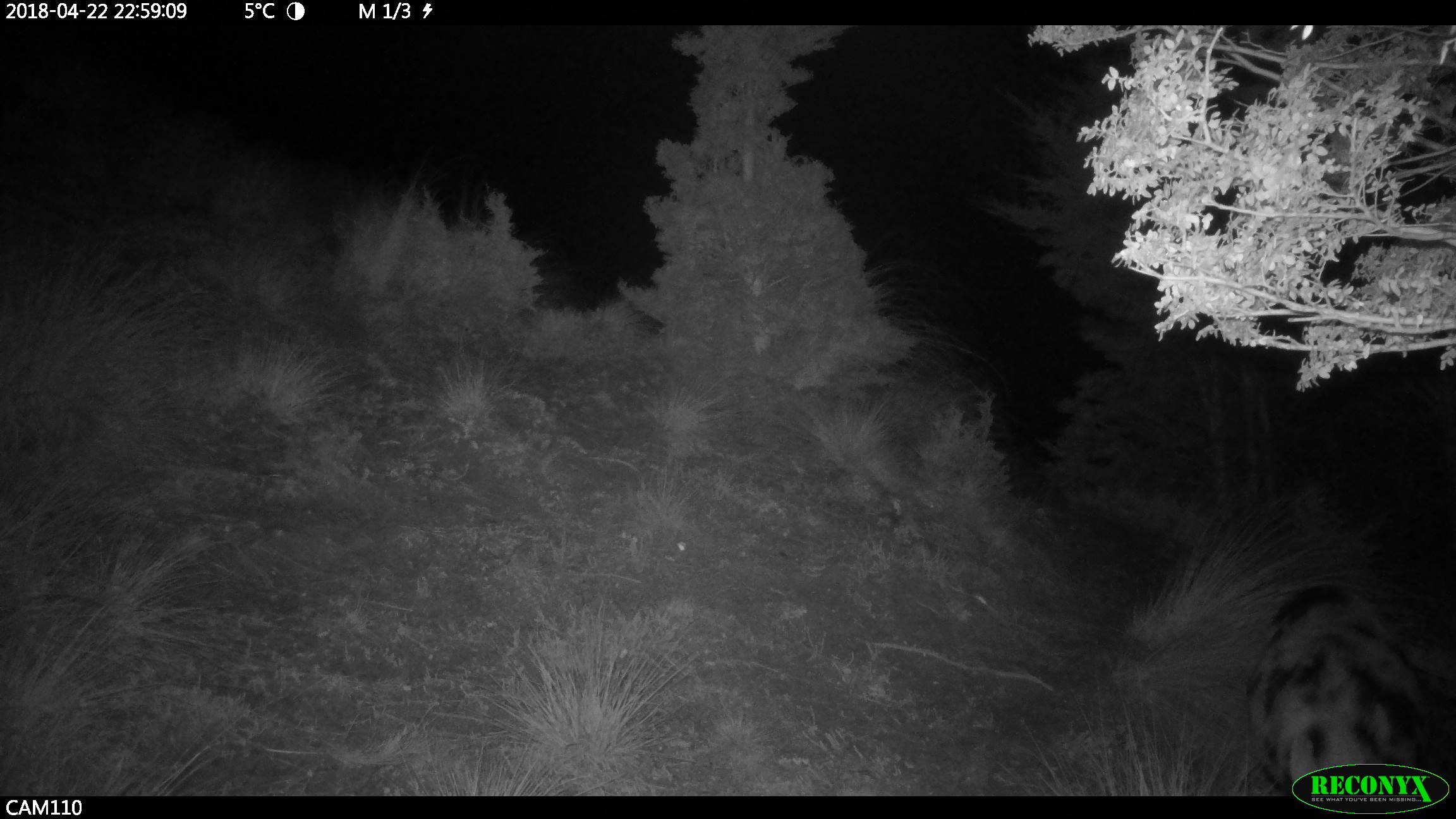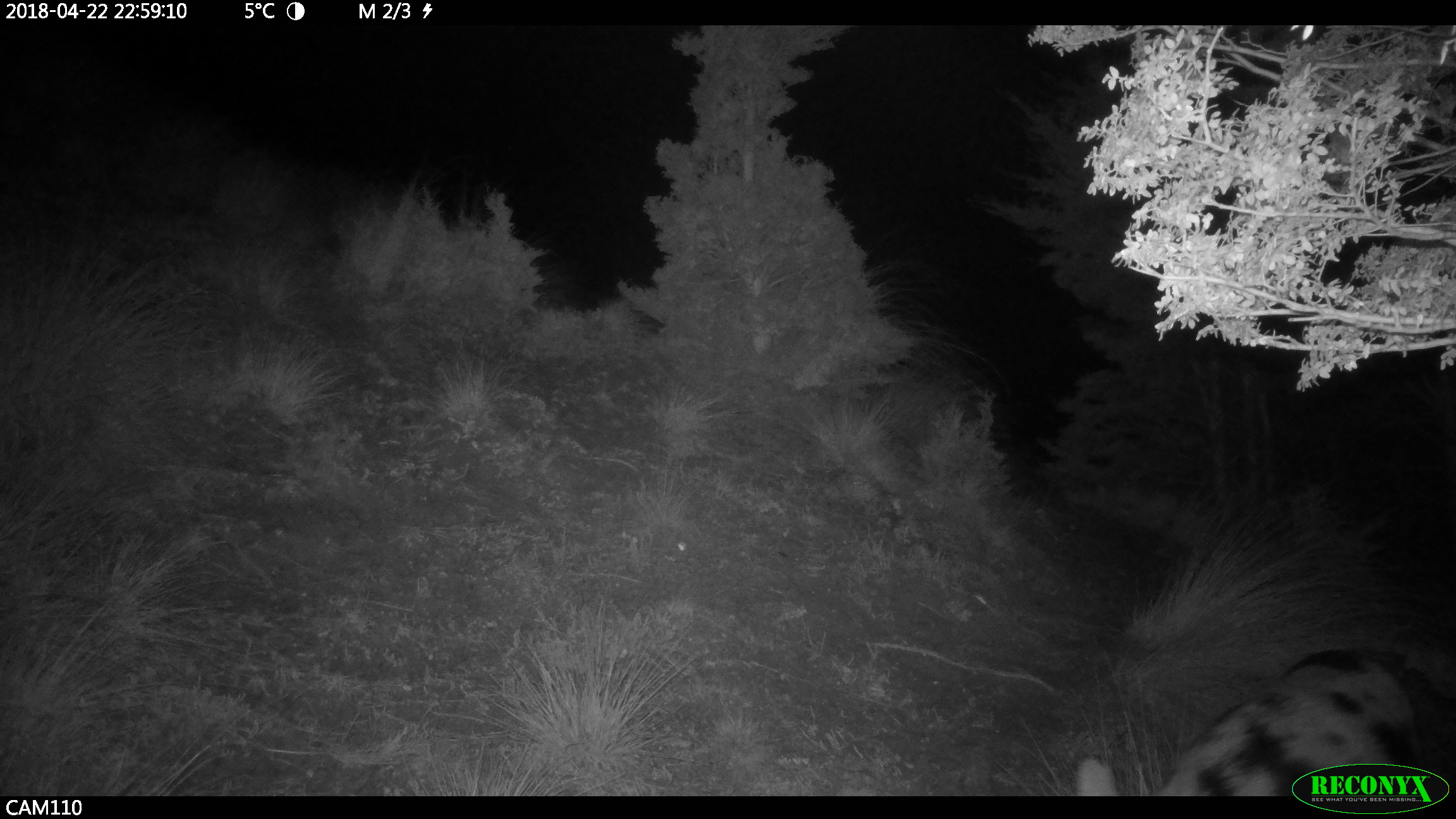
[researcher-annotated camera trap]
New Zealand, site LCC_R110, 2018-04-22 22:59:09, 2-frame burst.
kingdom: Animalia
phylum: Chordata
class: Mammalia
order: Artiodactyla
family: Suidae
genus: Sus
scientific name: Sus scrofa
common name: pig